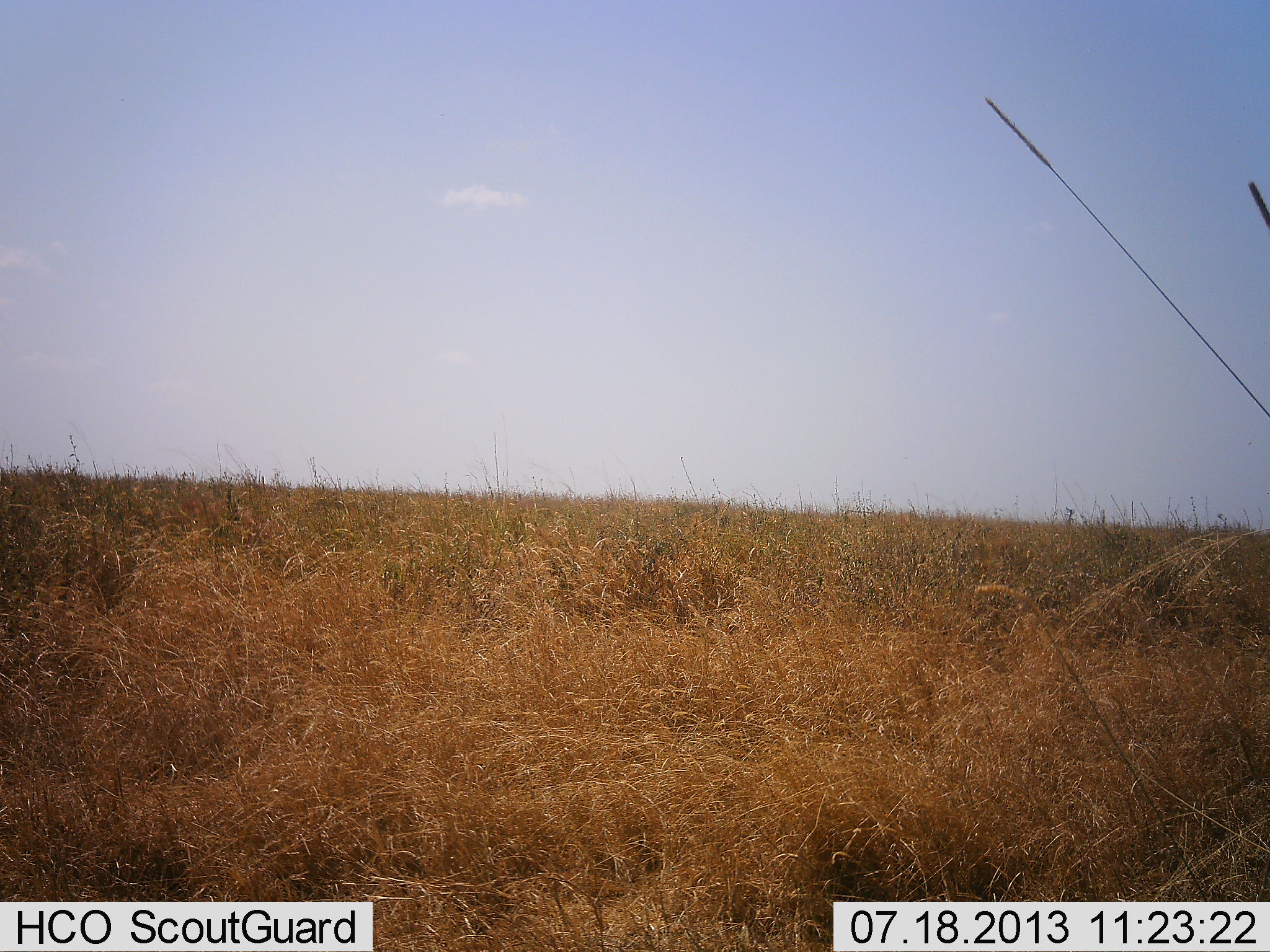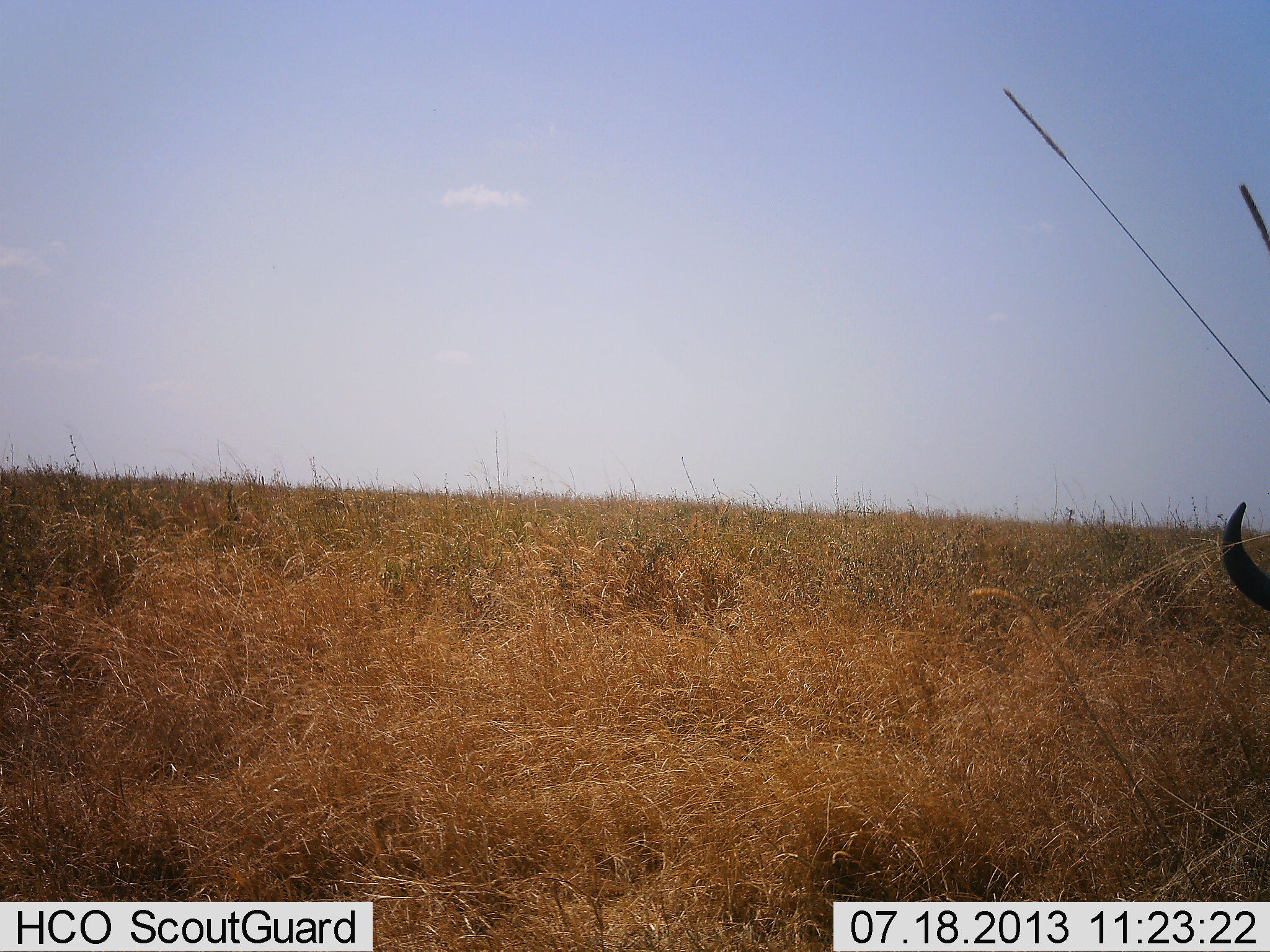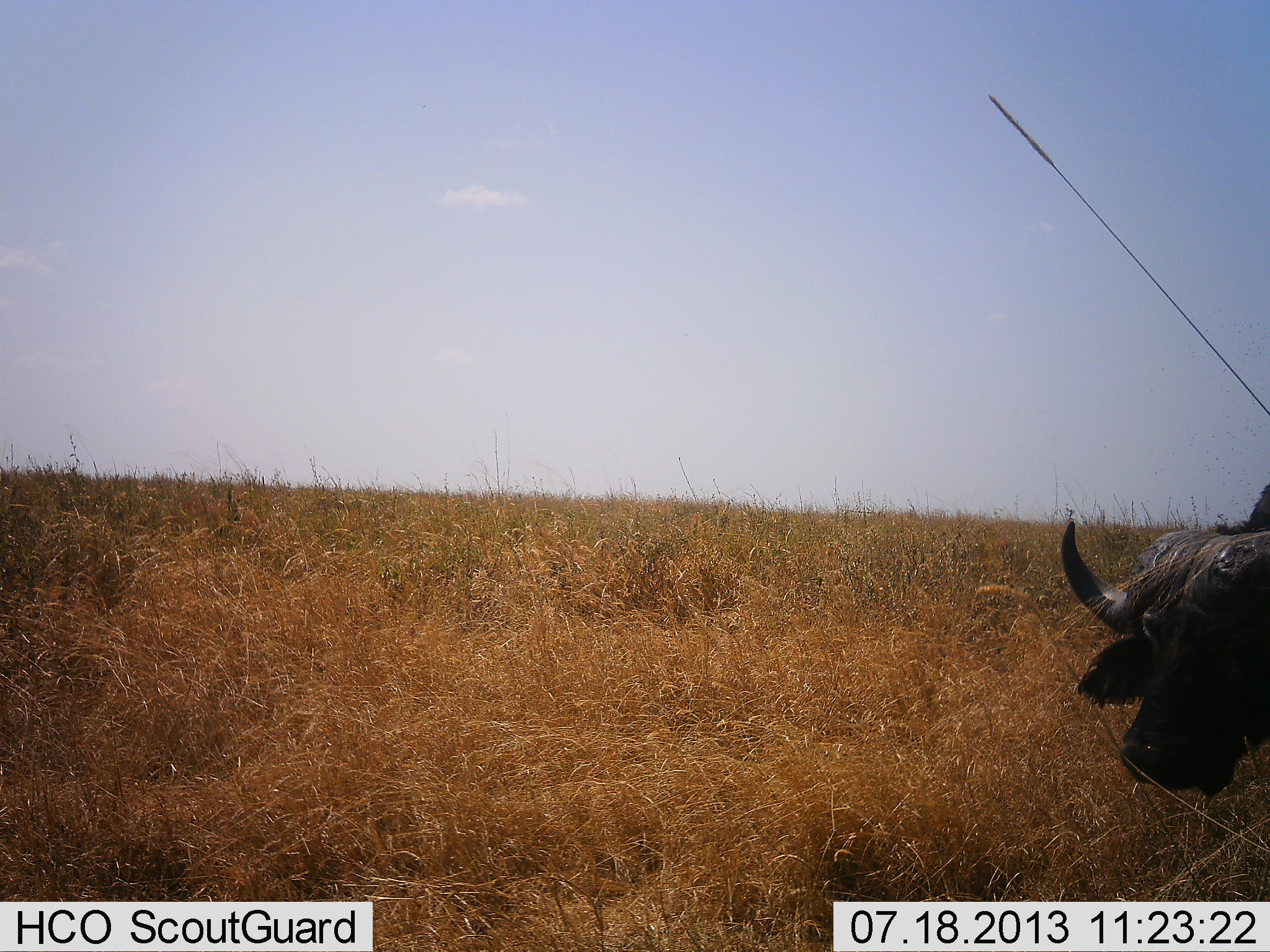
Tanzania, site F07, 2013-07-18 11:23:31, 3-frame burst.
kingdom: Animalia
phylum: Chordata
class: Mammalia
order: Artiodactyla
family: Bovidae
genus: Syncerus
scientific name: Syncerus caffer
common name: cape buffalo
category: buffalo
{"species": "buffalo (cape buffalo) (Syncerus caffer)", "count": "1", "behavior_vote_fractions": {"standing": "12%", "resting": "3%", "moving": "78%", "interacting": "0%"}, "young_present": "0%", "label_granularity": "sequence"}